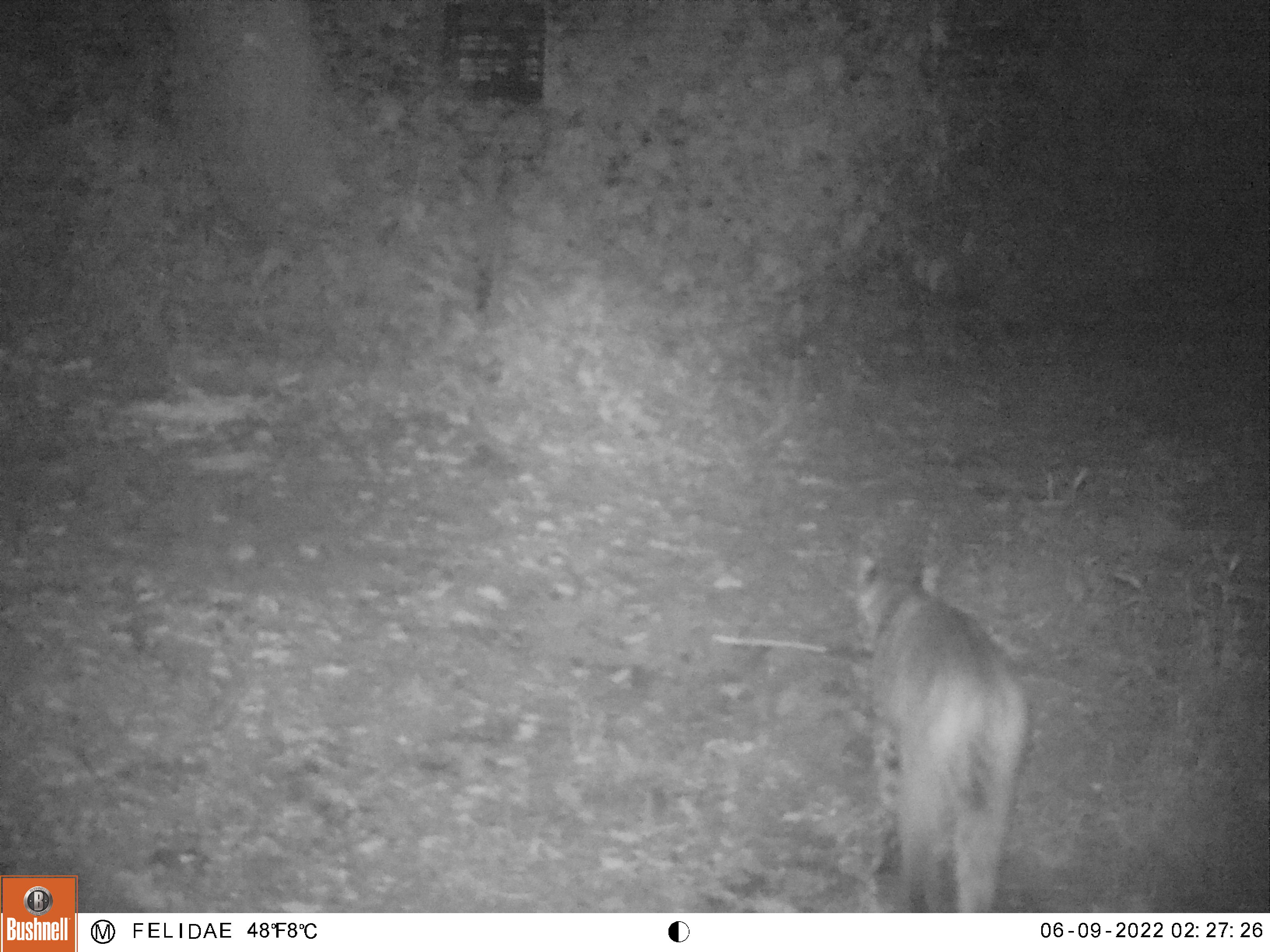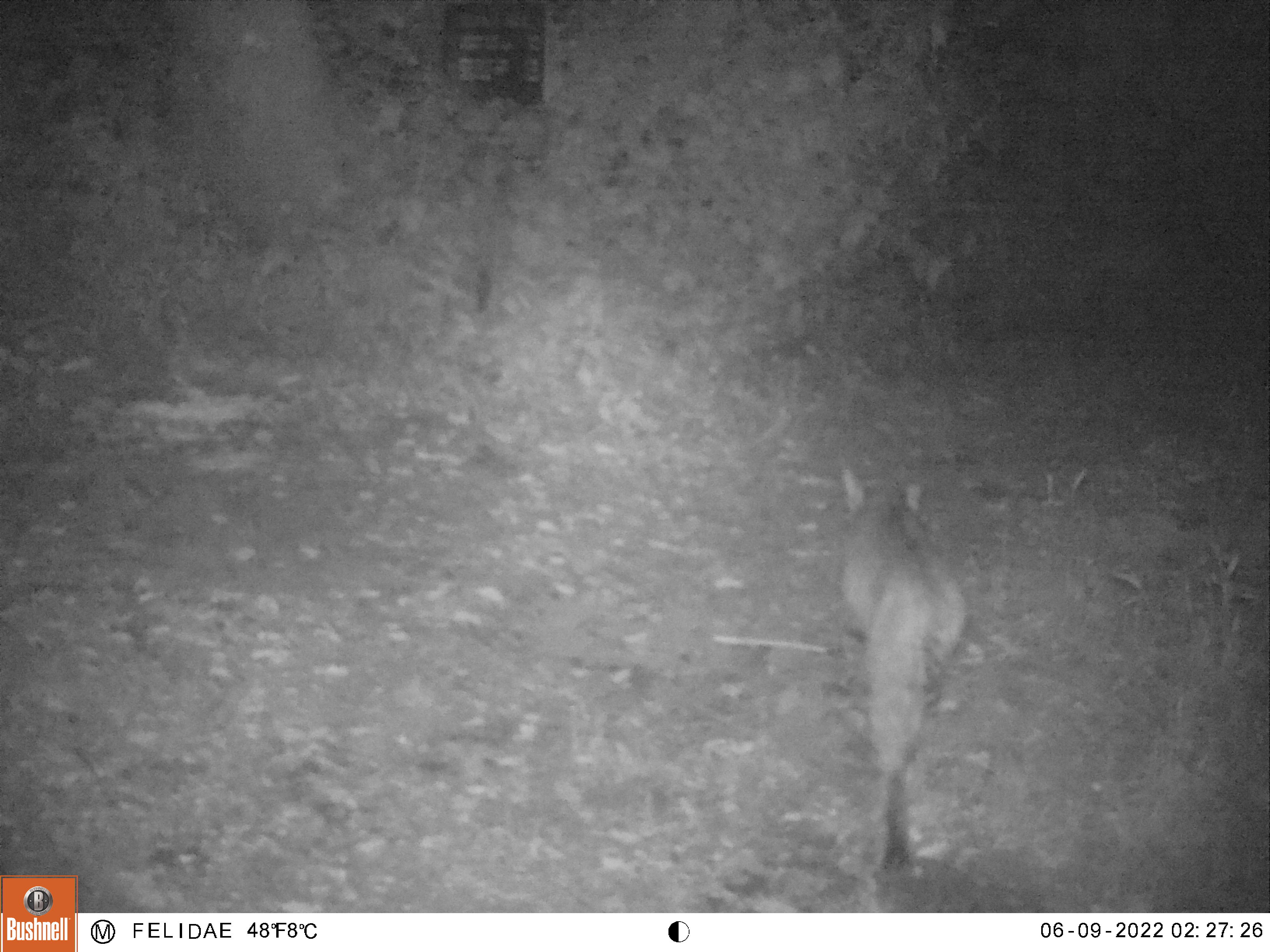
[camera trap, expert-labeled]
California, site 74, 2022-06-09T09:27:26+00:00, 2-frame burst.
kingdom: Animalia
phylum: Chordata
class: Mammalia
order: Carnivora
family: Felidae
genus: Lynx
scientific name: Lynx rufus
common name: bobcat